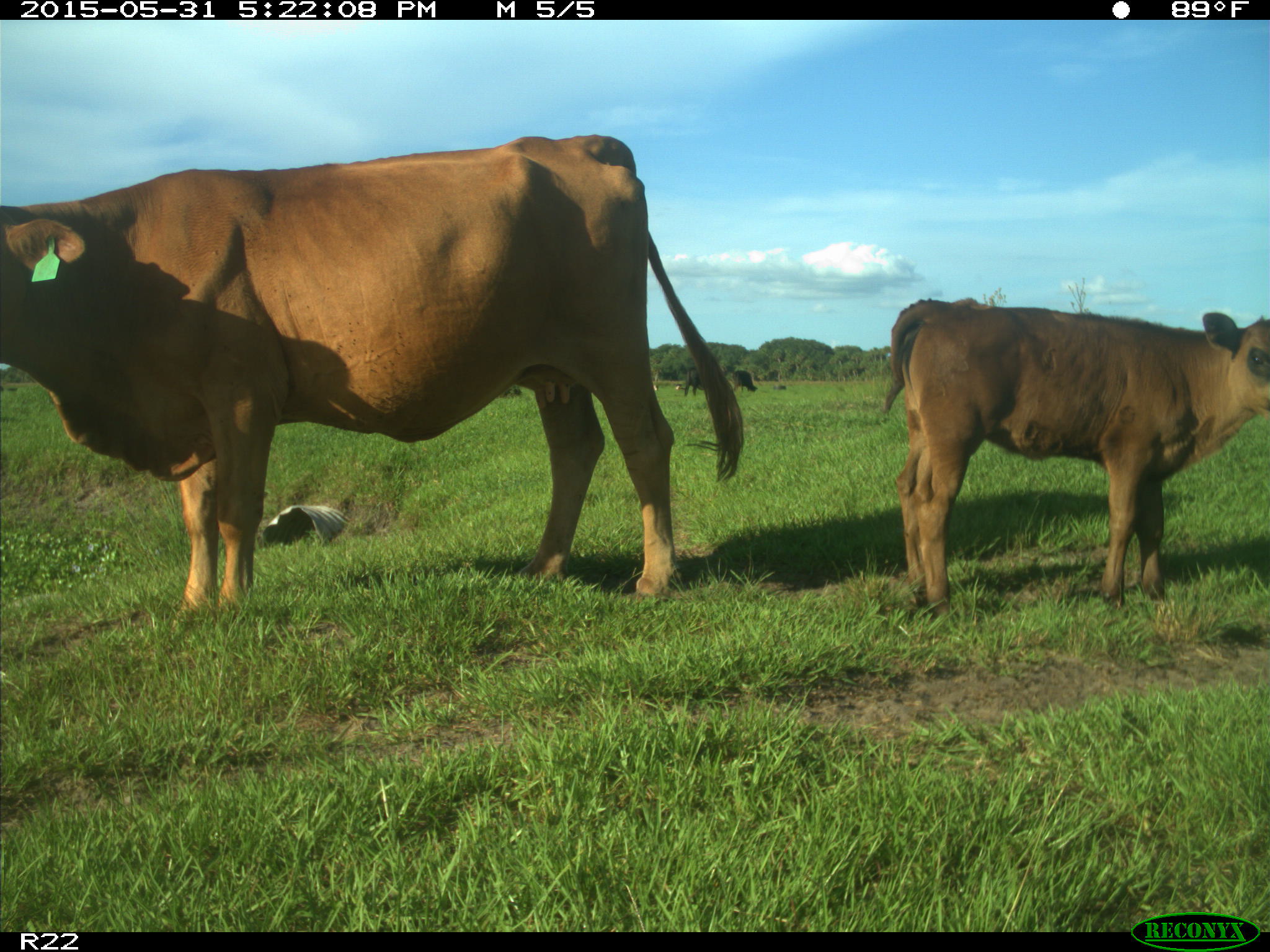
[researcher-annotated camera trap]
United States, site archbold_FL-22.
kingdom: Animalia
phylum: Chordata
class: Mammalia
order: Artiodactyla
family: Bovidae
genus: Bos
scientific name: Bos taurus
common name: domestic cow